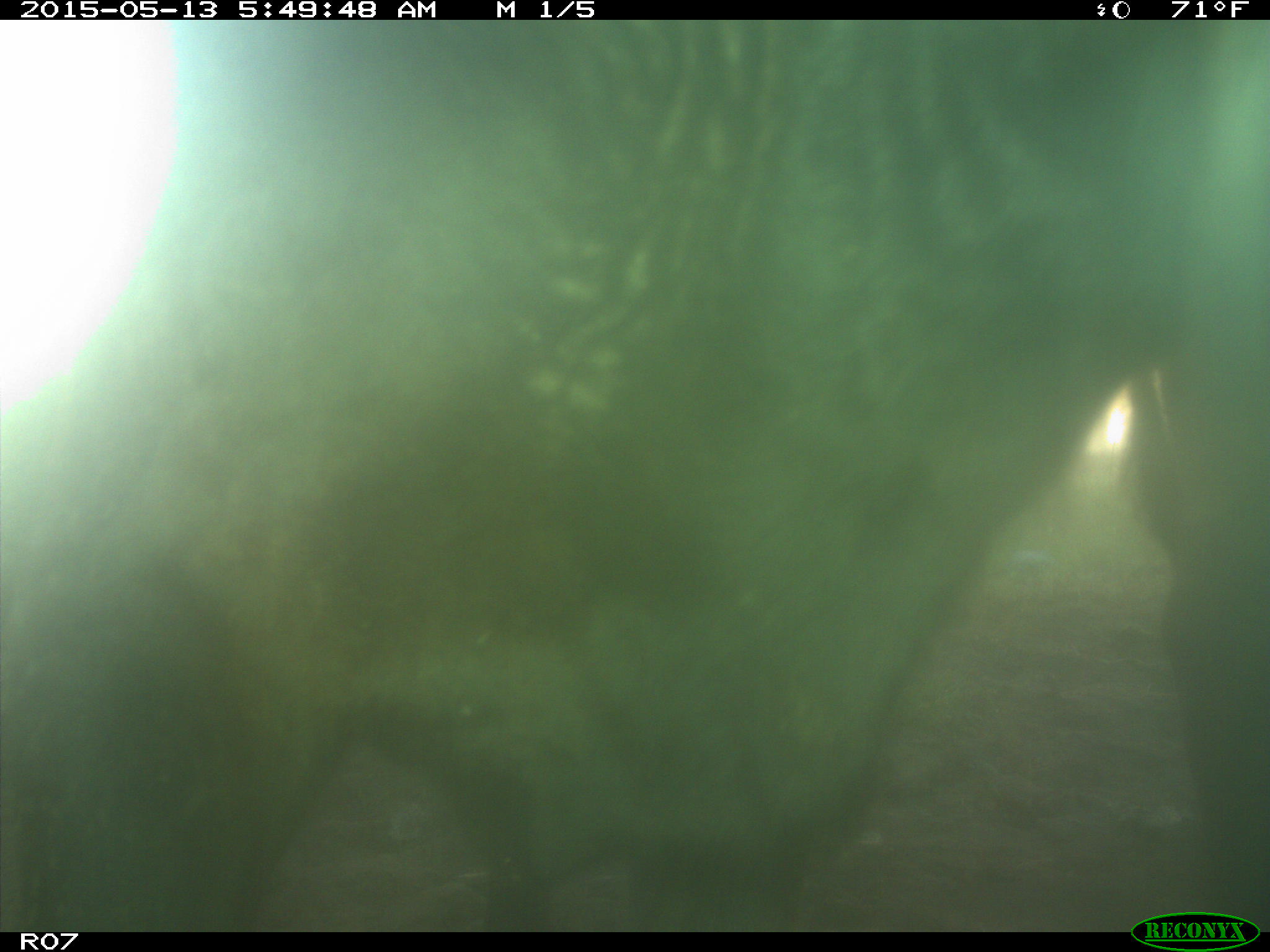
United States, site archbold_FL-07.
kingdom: Animalia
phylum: Chordata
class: Mammalia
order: Artiodactyla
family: Bovidae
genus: Bos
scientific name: Bos taurus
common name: domestic cow